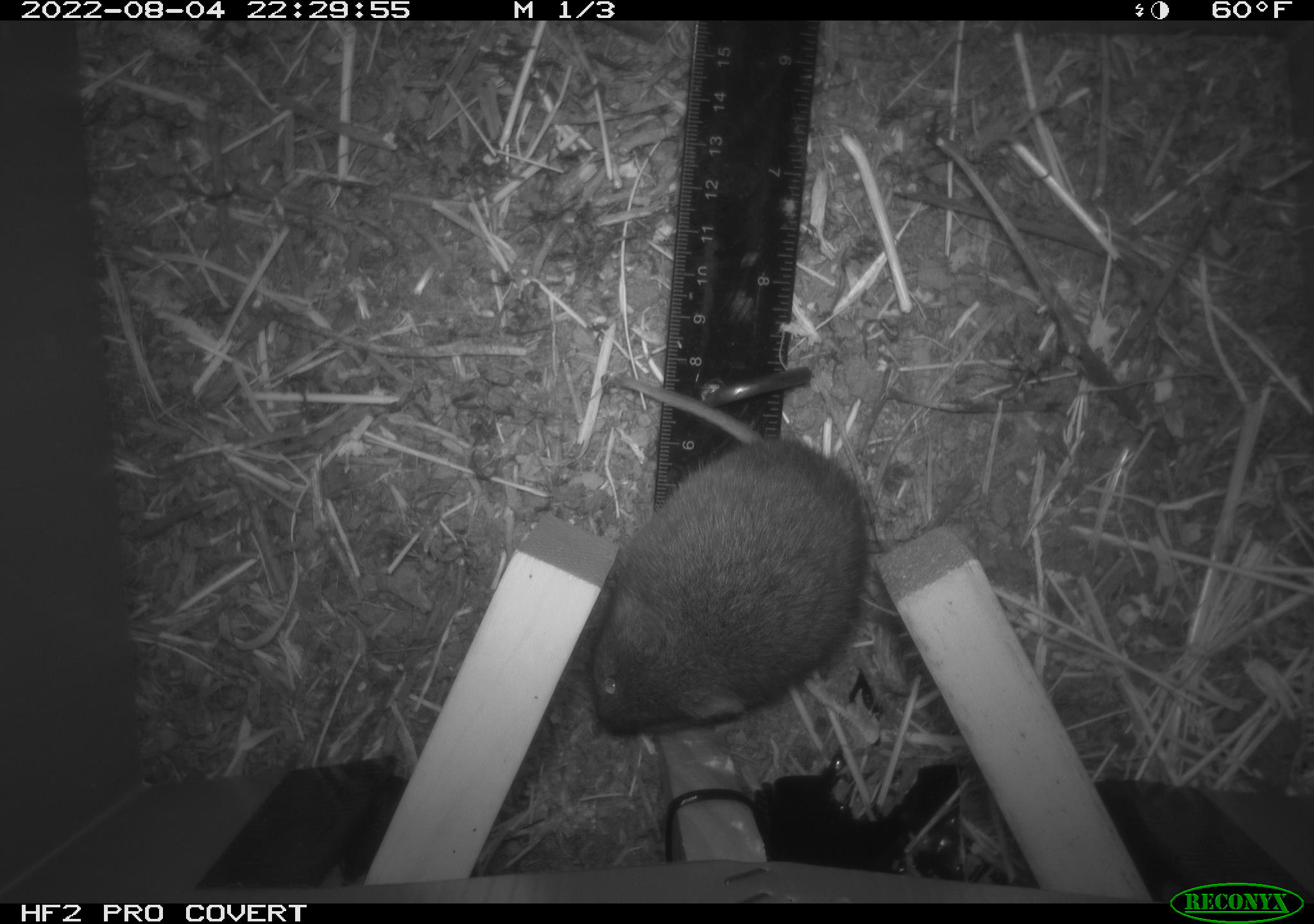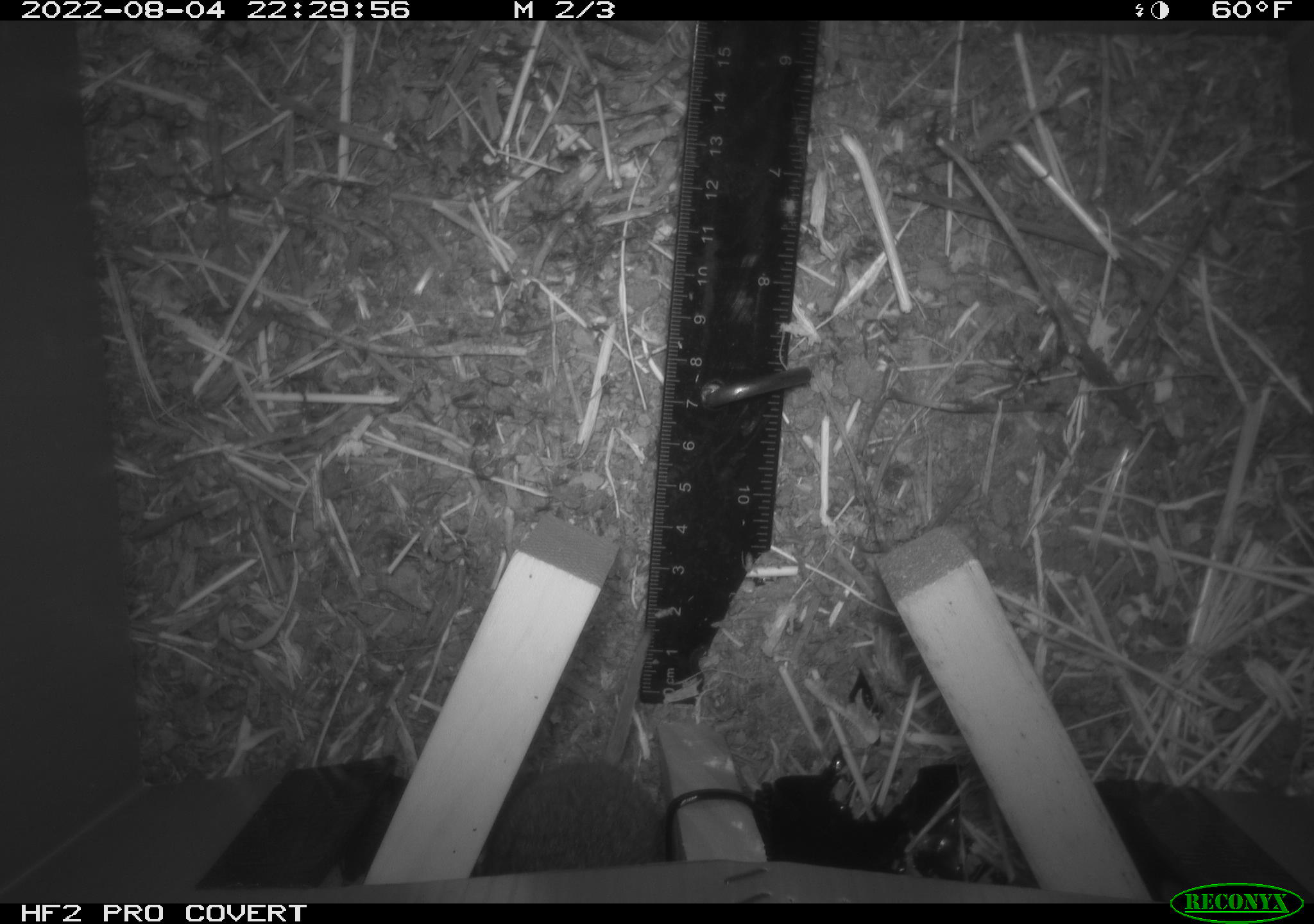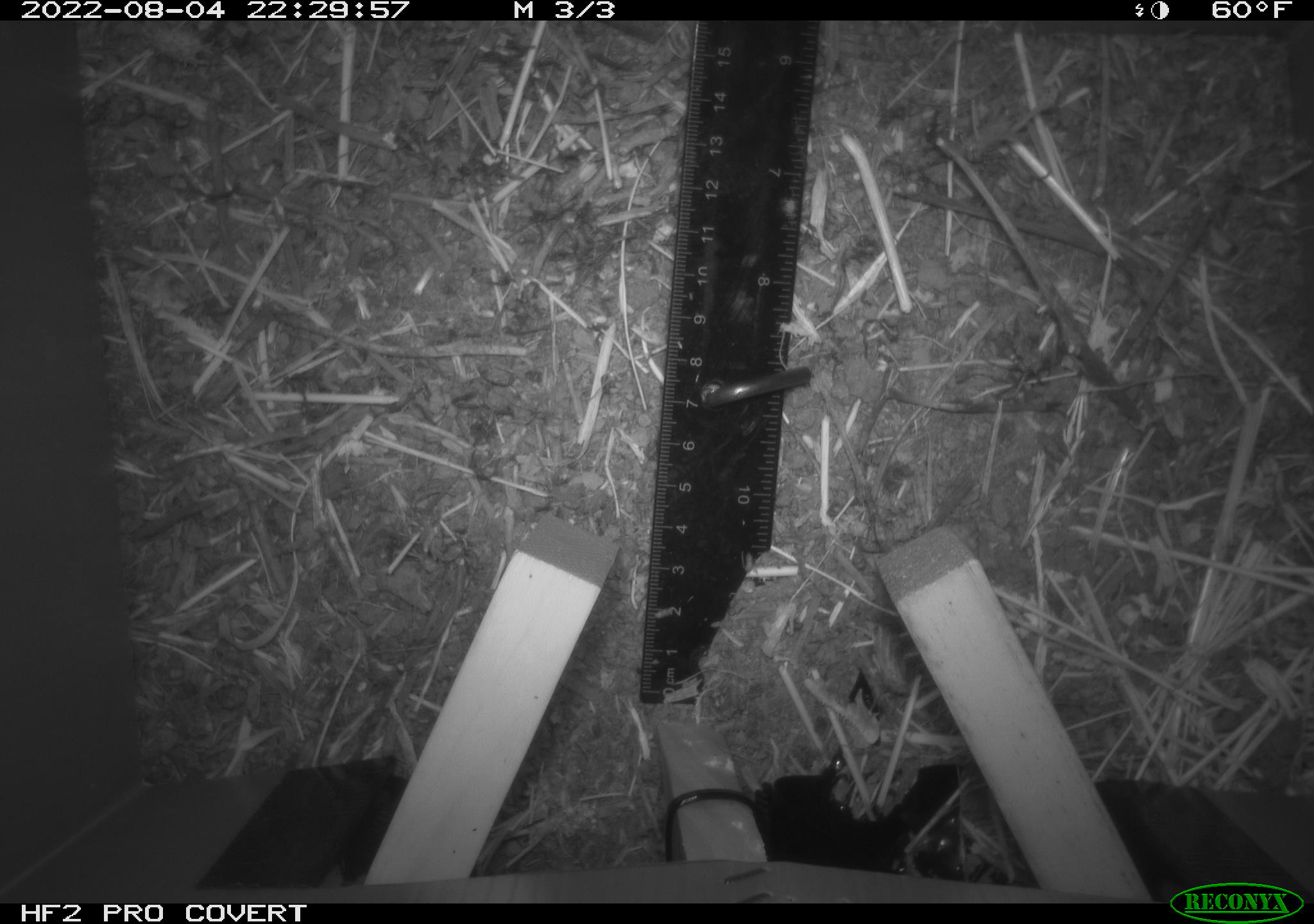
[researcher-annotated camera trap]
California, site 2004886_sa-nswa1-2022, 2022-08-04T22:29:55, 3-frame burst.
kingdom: Animalia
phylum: Chordata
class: Mammalia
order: Rodentia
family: Cricetidae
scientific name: Cricetidae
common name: hamsters, voles, lemmings, and allies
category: cricetidae family